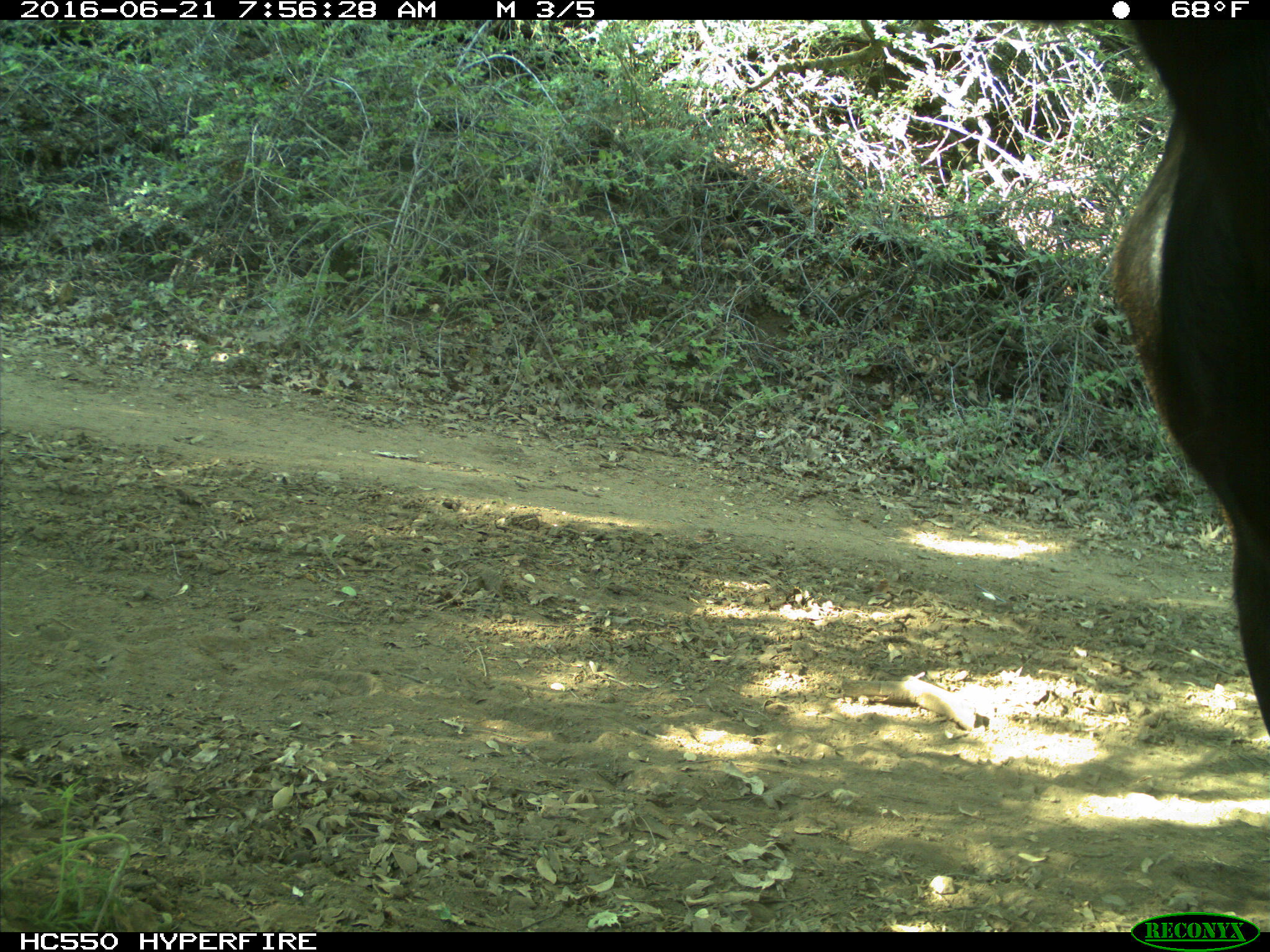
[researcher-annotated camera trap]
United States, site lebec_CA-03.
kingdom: Animalia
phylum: Chordata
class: Mammalia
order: Artiodactyla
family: Bovidae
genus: Bos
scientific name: Bos taurus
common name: domestic cow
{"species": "Bos taurus (domestic cow)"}